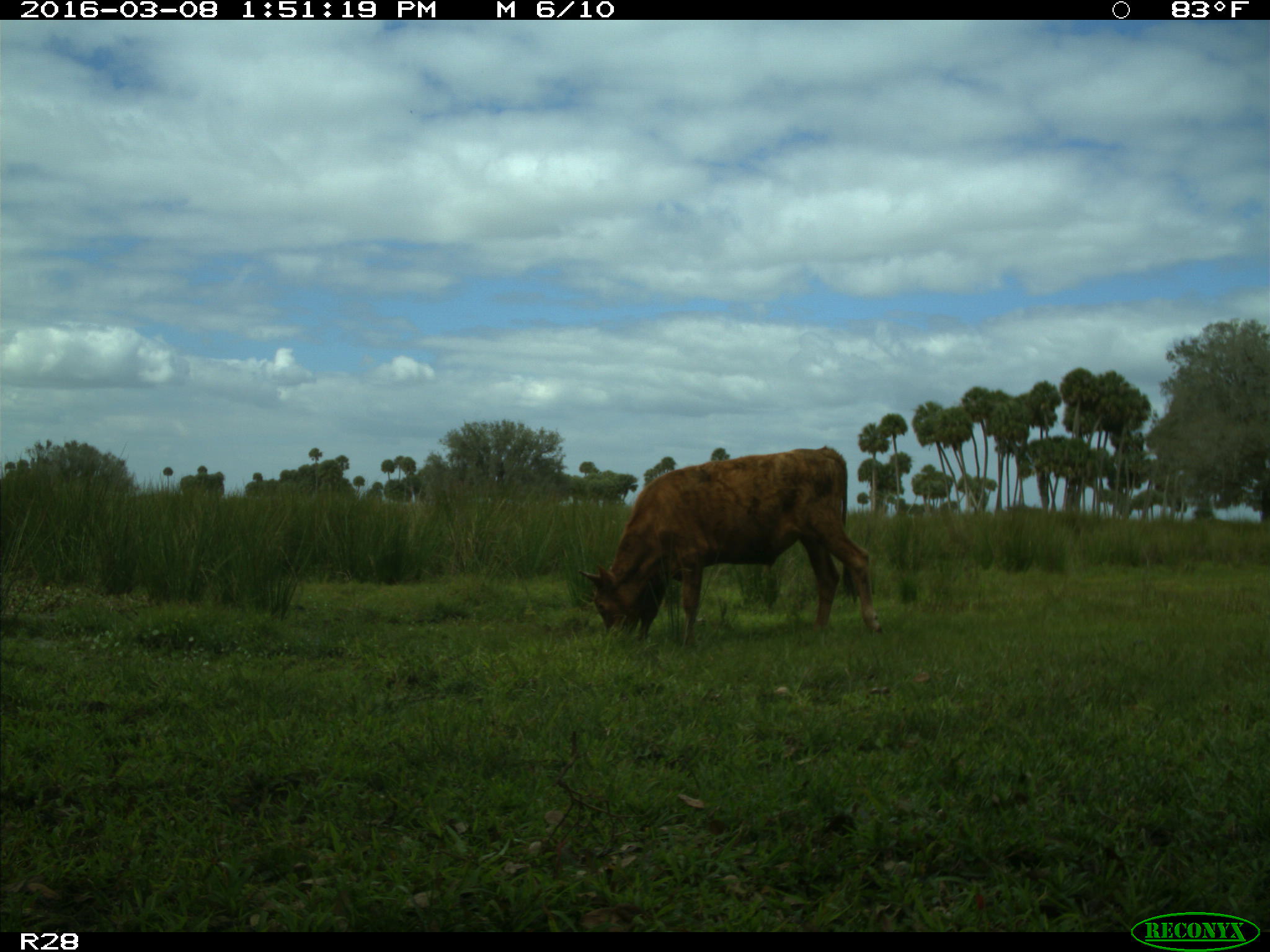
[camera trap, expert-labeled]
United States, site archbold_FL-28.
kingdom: Animalia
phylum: Chordata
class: Mammalia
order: Artiodactyla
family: Bovidae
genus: Bos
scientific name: Bos taurus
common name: domestic cow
Bos taurus (domestic cow).